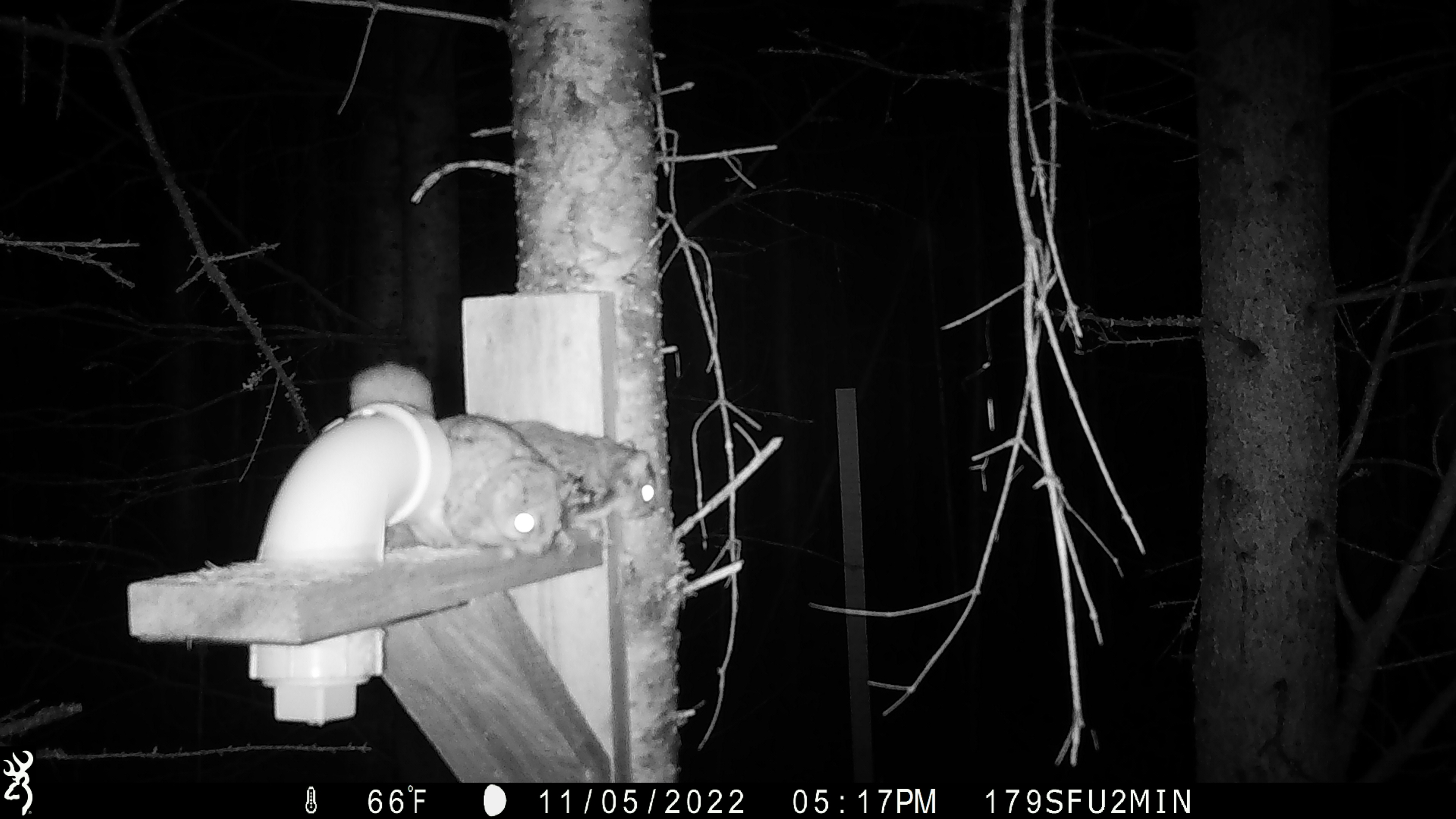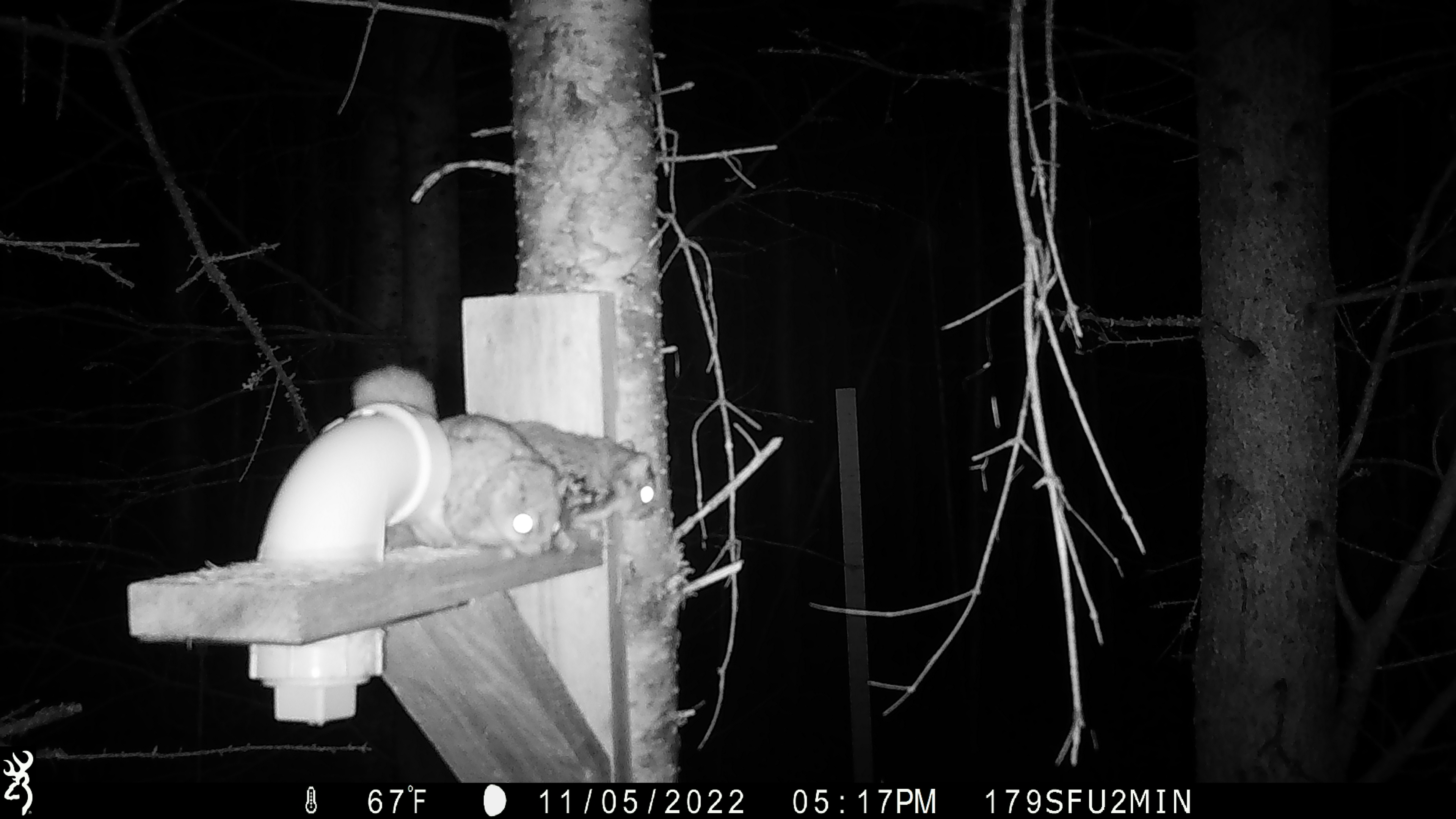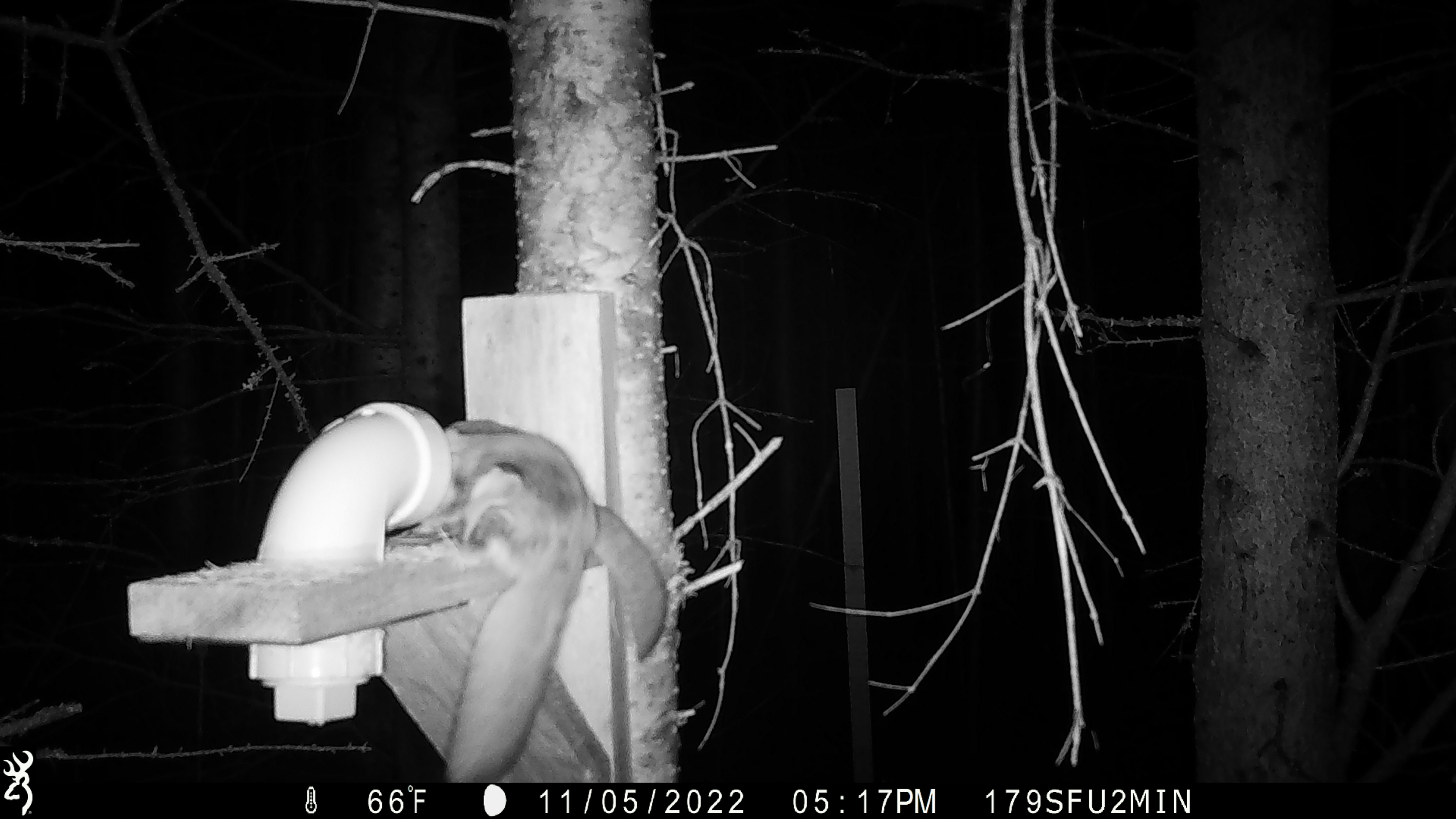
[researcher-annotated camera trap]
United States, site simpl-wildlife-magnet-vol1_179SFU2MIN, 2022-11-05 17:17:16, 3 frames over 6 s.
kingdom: Animalia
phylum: Chordata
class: Mammalia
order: Rodentia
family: Sciuridae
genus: Glaucomys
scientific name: Glaucomys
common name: flying squirrel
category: flying squirrel sp.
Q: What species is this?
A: Flying squirrel sp. (flying squirrel) (Glaucomys).